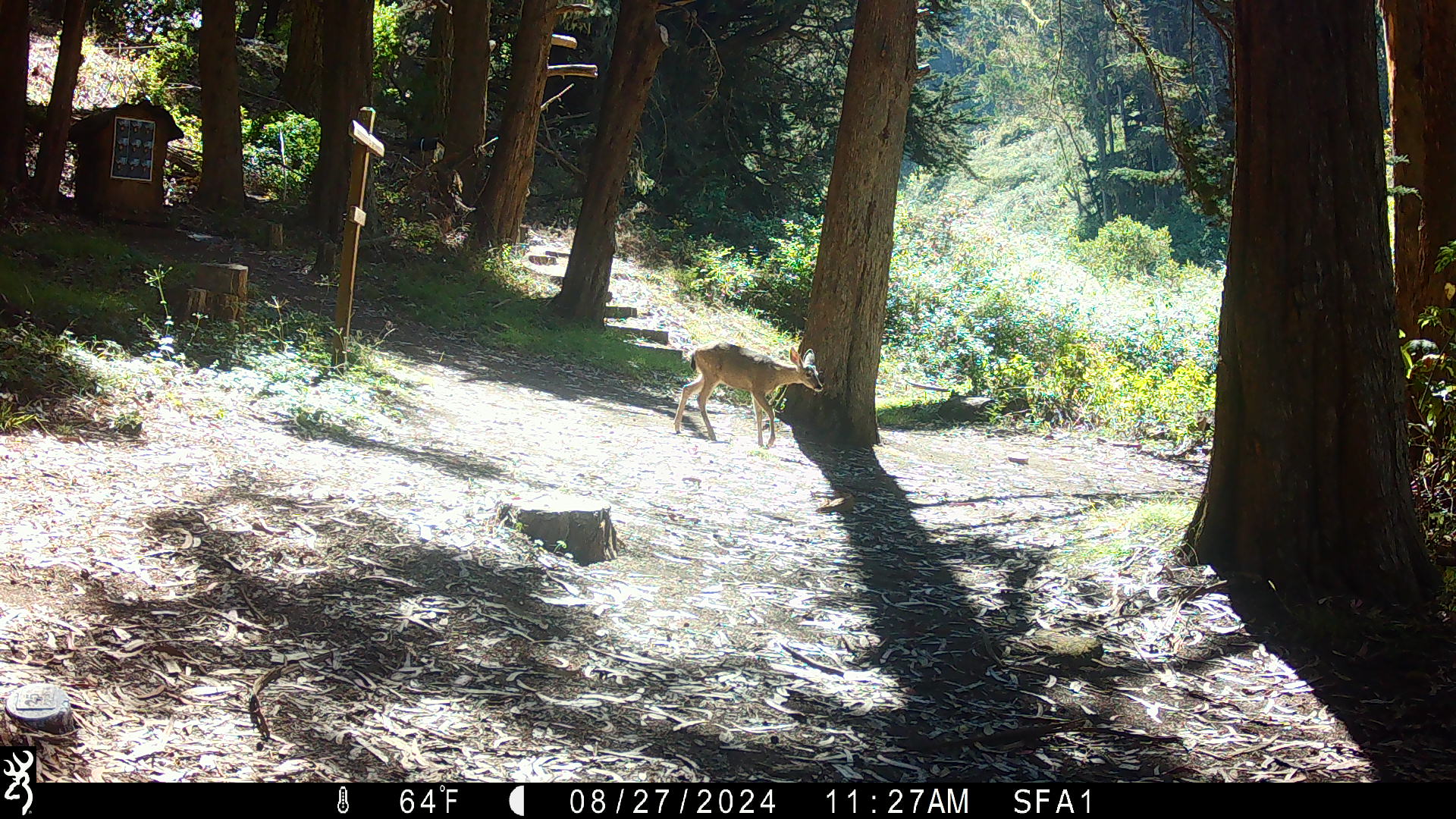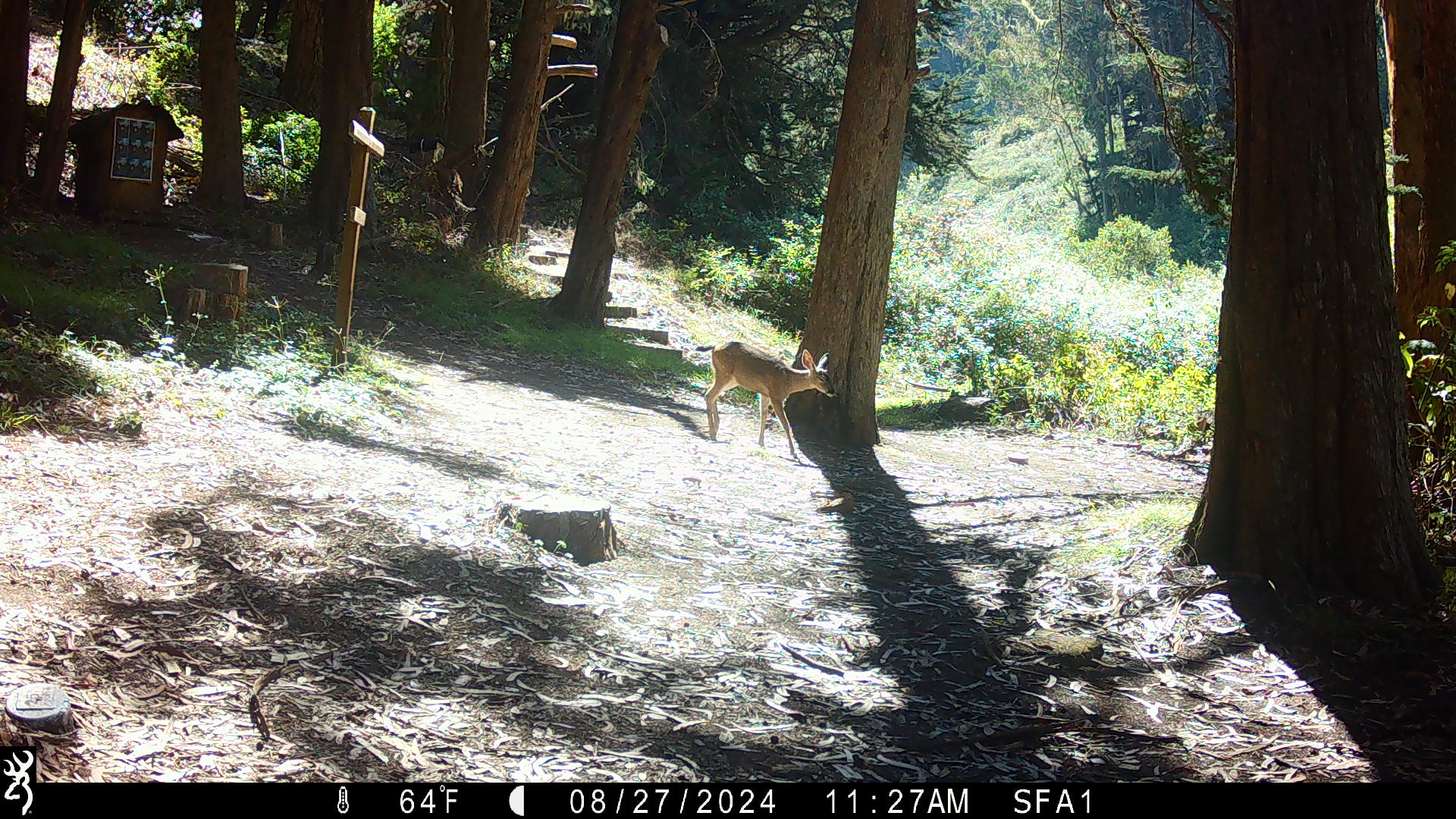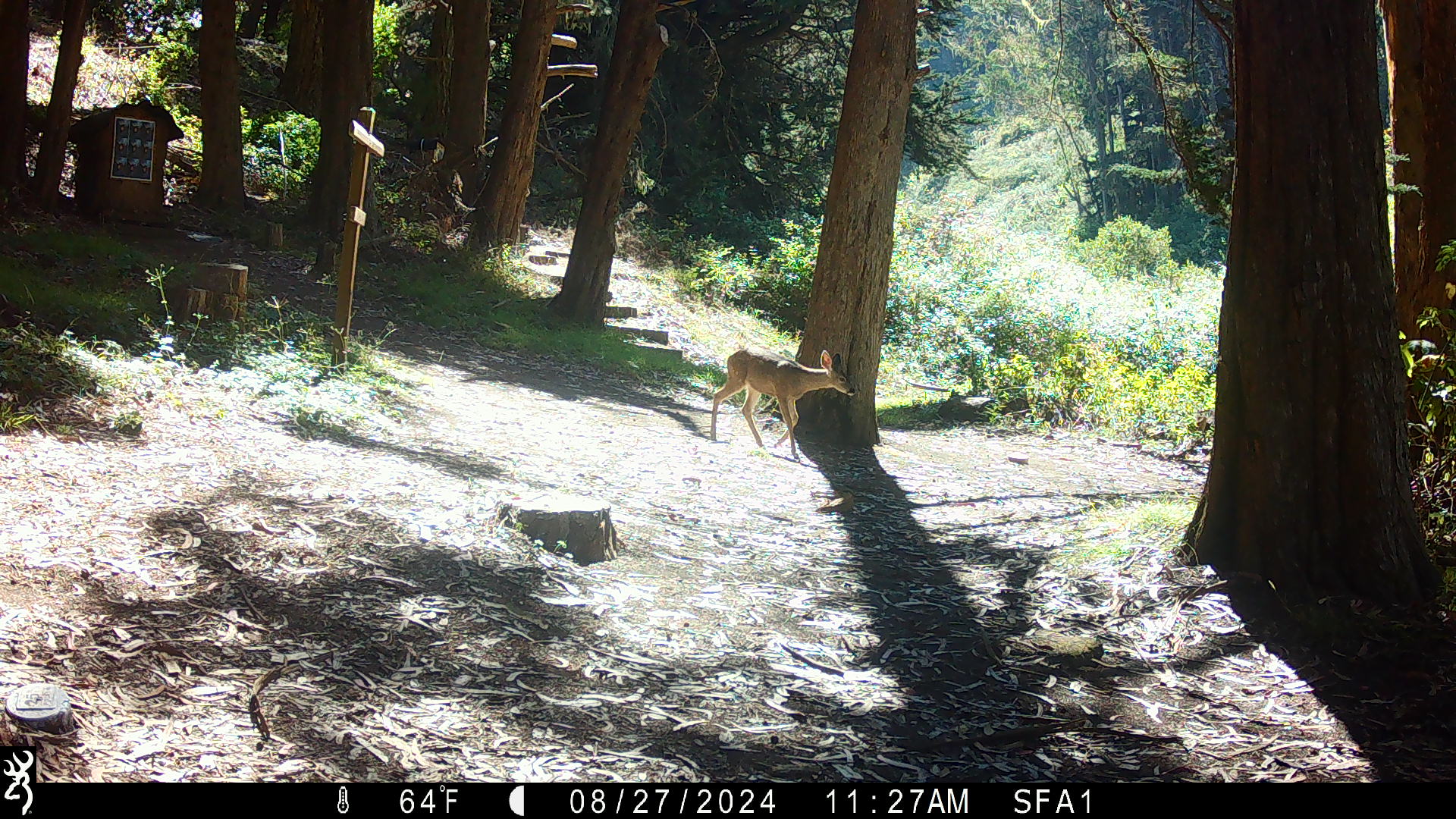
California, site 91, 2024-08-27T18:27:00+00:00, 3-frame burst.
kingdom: Animalia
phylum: Chordata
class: Mammalia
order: Artiodactyla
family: Cervidae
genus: Odocoileus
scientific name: Odocoileus hemionus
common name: mule deer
Mule deer (Odocoileus hemionus).